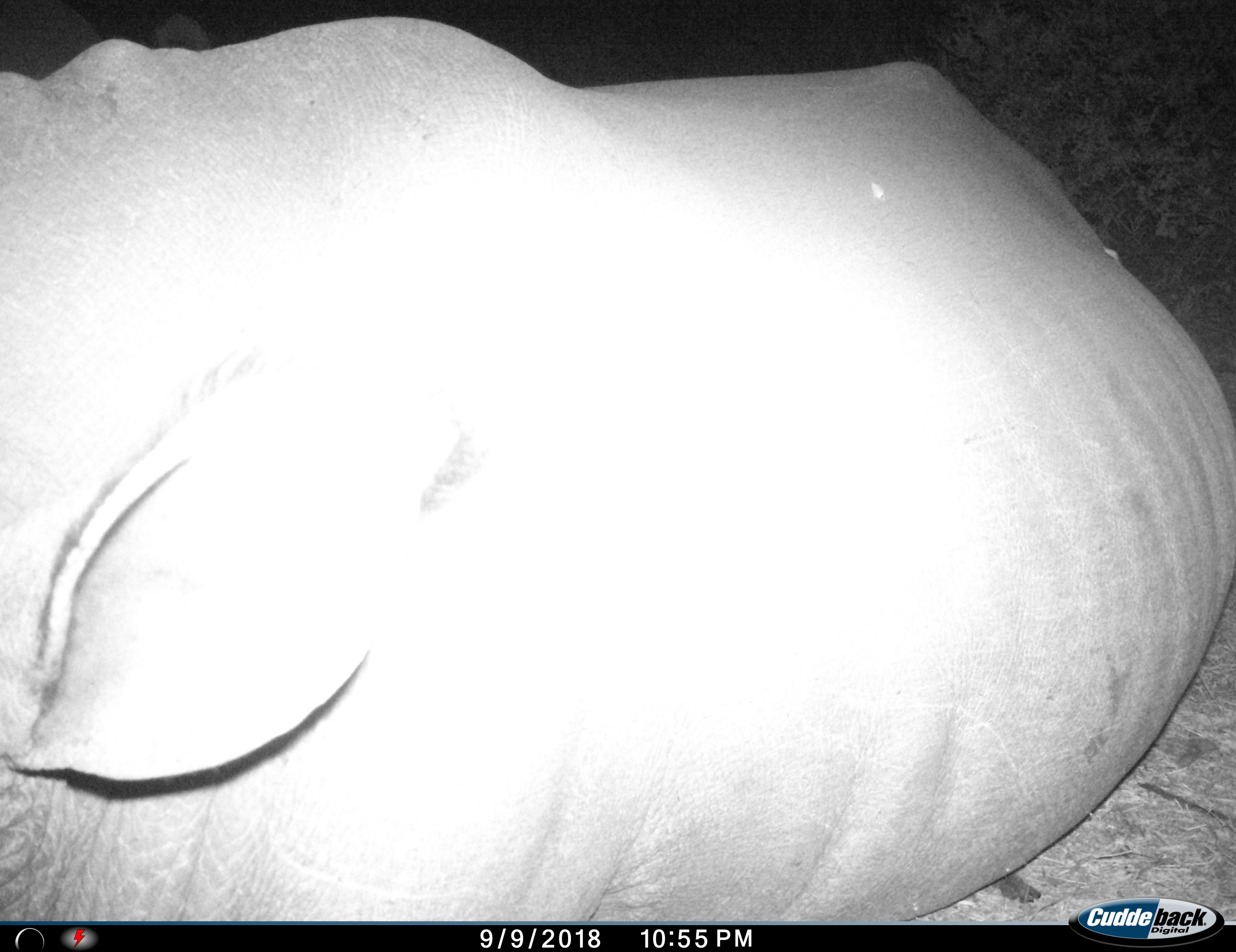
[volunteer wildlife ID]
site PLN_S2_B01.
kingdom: Animalia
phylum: Chordata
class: Mammalia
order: Perissodactyla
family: Rhinocerotidae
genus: Ceratotherium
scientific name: Ceratotherium simum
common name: white rhinoceros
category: rhinoceroswhite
Rhinoceroswhite (white rhinoceros) (Ceratotherium simum), count 1. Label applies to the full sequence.